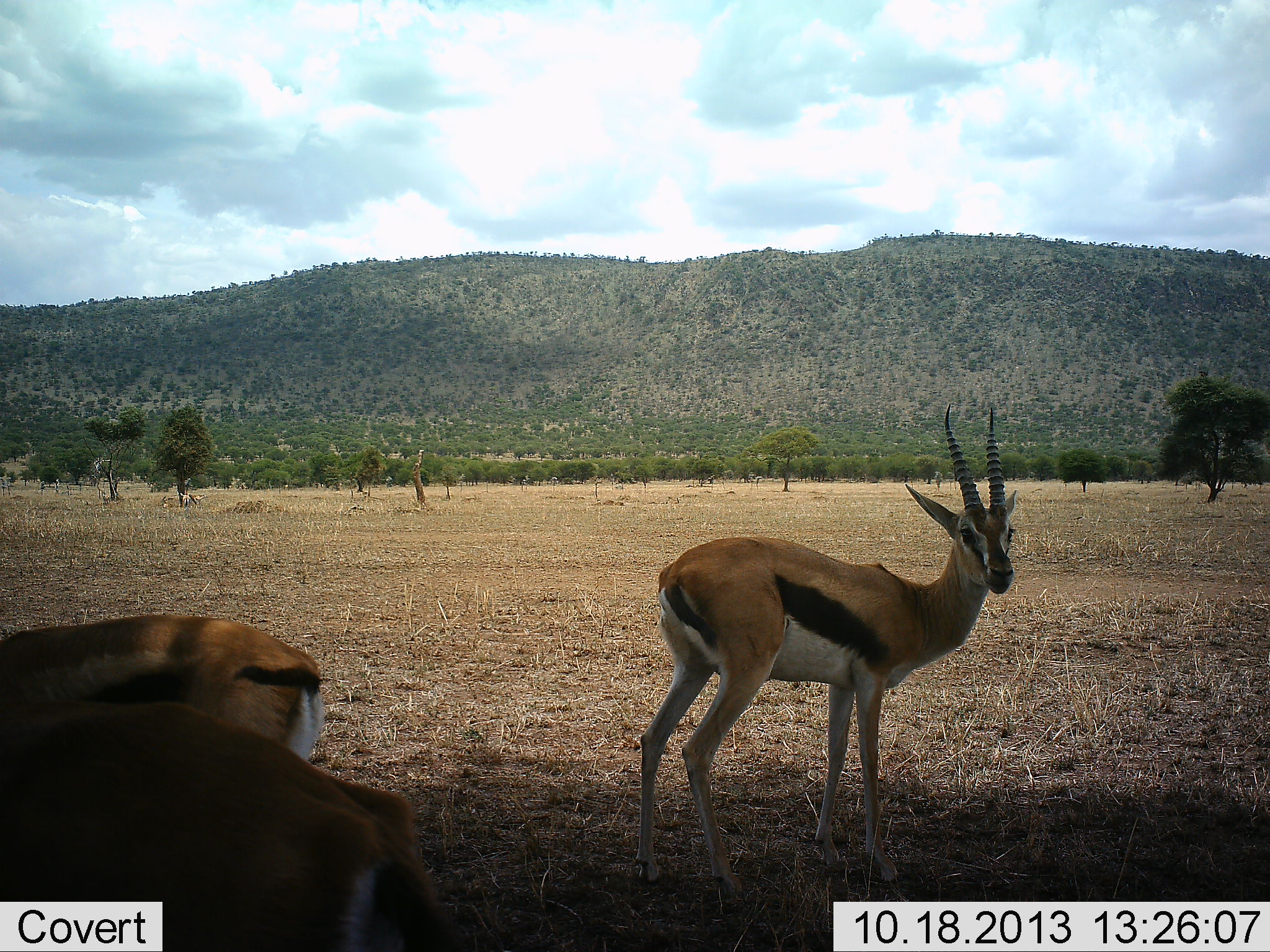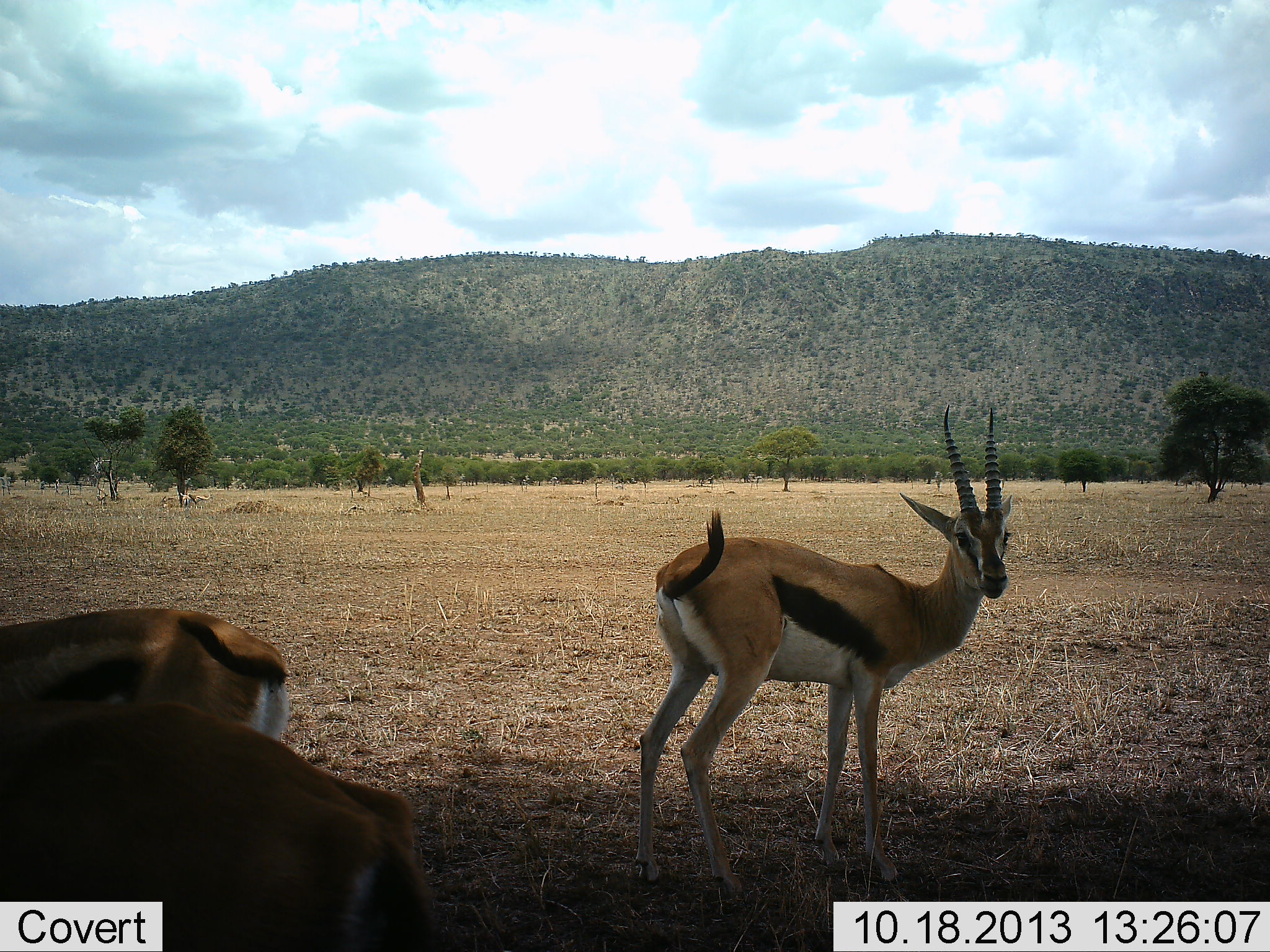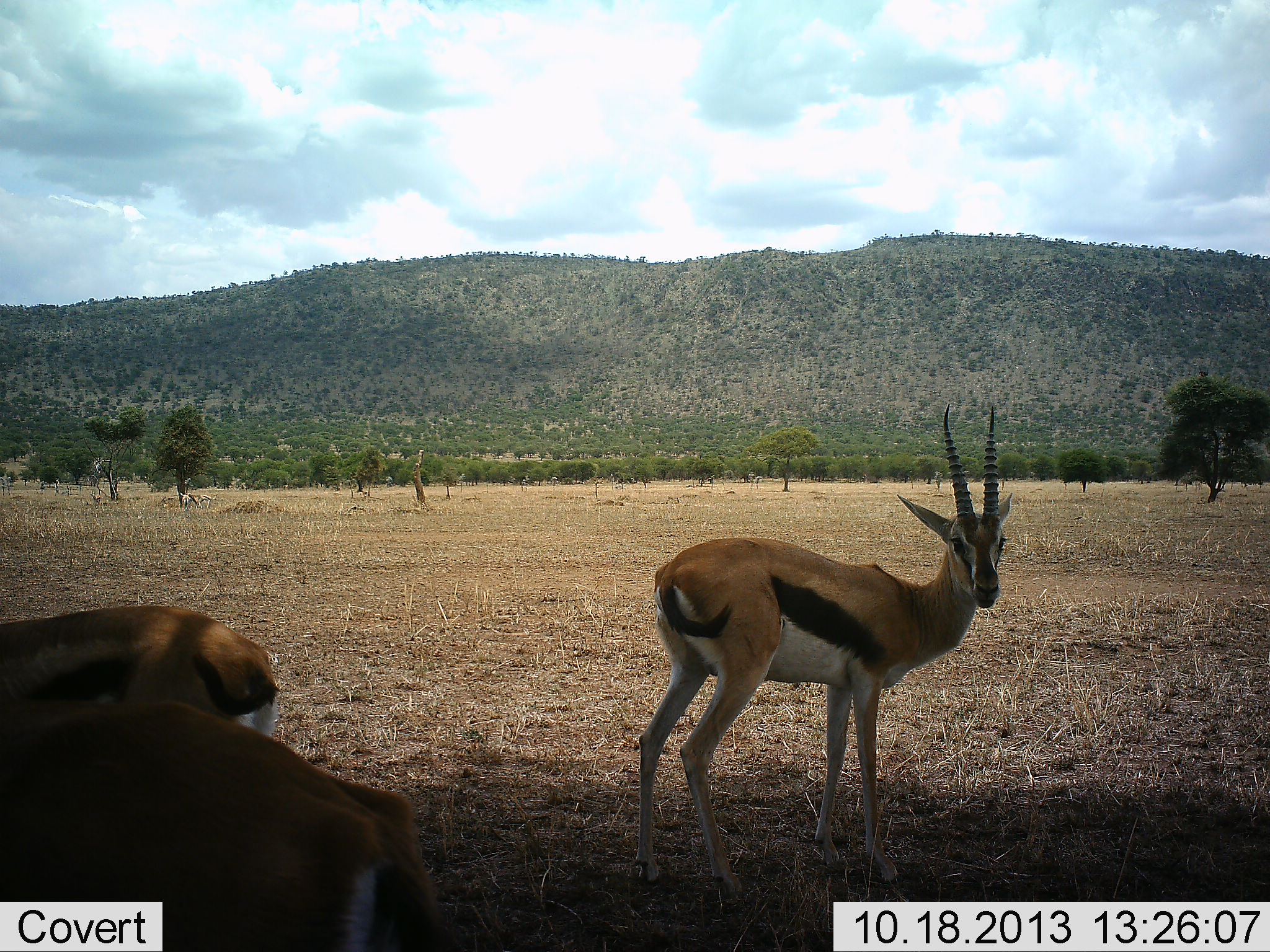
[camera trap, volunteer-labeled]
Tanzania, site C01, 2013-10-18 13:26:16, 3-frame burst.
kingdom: Animalia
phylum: Chordata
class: Mammalia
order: Artiodactyla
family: Bovidae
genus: Eudorcas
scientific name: Eudorcas thomsonii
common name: thomson's gazelle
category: gazellethomsons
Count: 3.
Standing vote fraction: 100%.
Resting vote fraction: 20%.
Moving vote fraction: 20%.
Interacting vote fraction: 0%.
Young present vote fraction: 0%.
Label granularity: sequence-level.